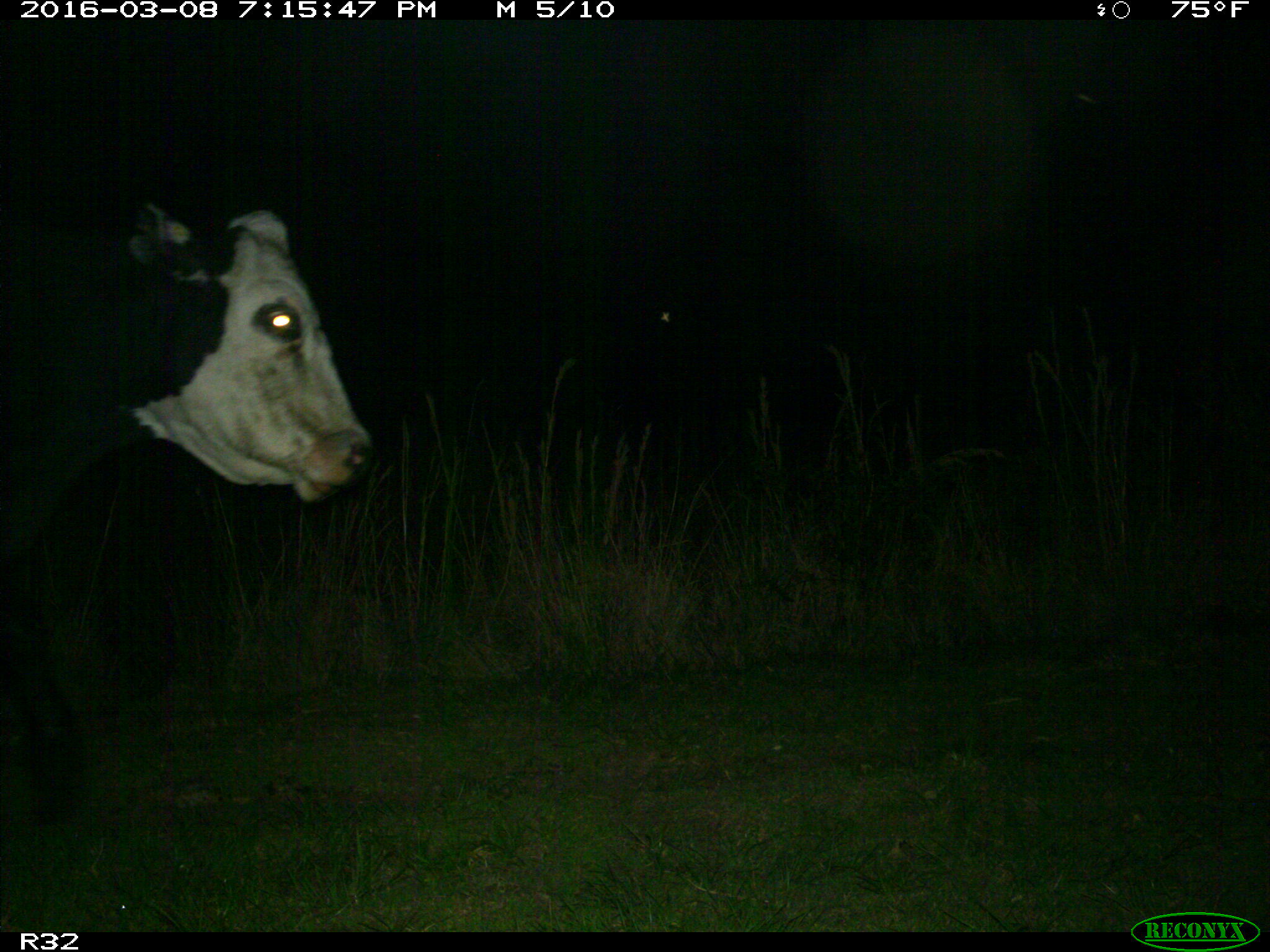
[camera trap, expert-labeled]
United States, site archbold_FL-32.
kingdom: Animalia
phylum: Chordata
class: Mammalia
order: Artiodactyla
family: Bovidae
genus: Bos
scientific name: Bos taurus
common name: domestic cow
Bos taurus (domestic cow).